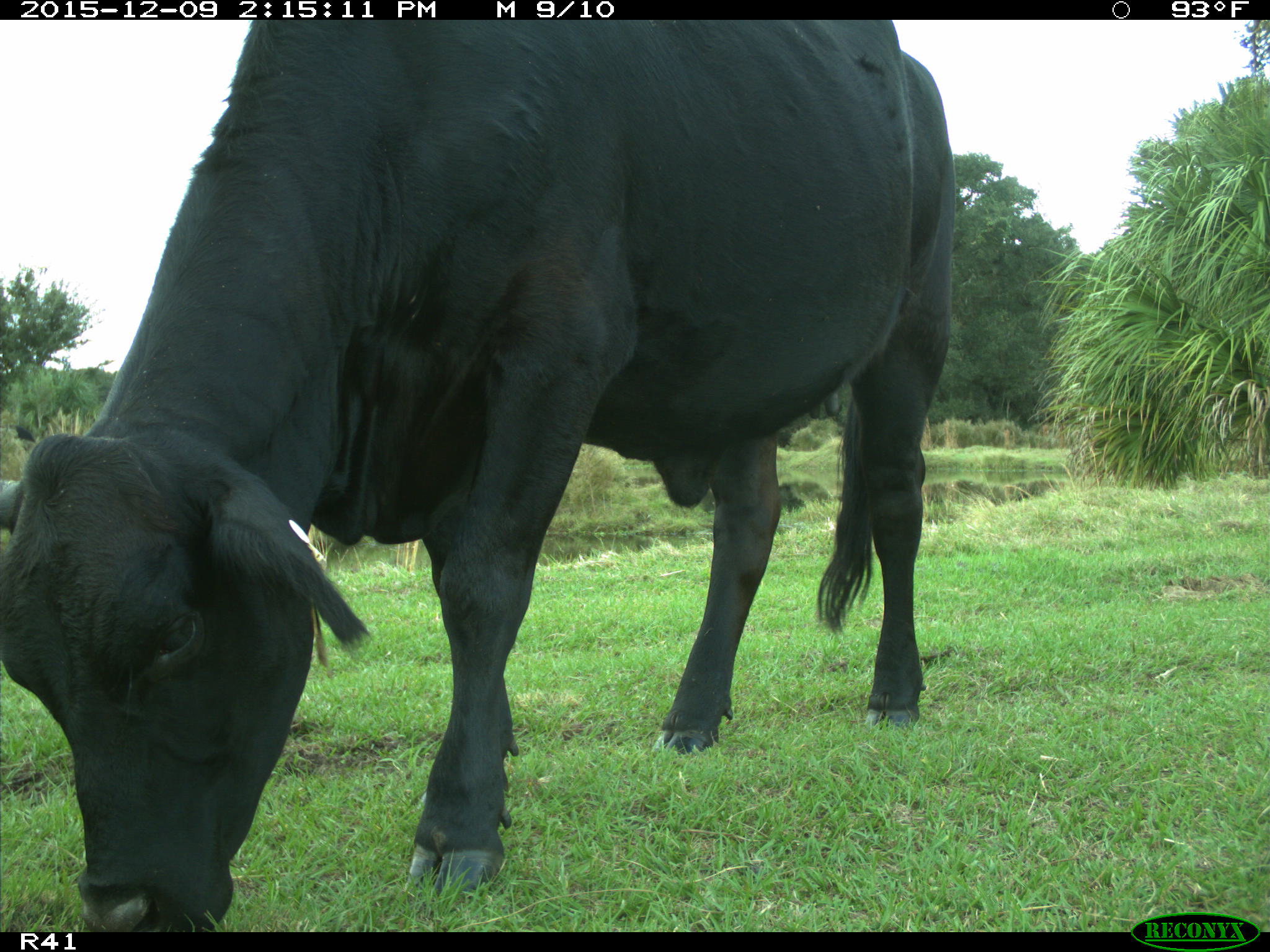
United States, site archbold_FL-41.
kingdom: Animalia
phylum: Chordata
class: Mammalia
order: Artiodactyla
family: Bovidae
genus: Bos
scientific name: Bos taurus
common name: domestic cow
Bos taurus (domestic cow).